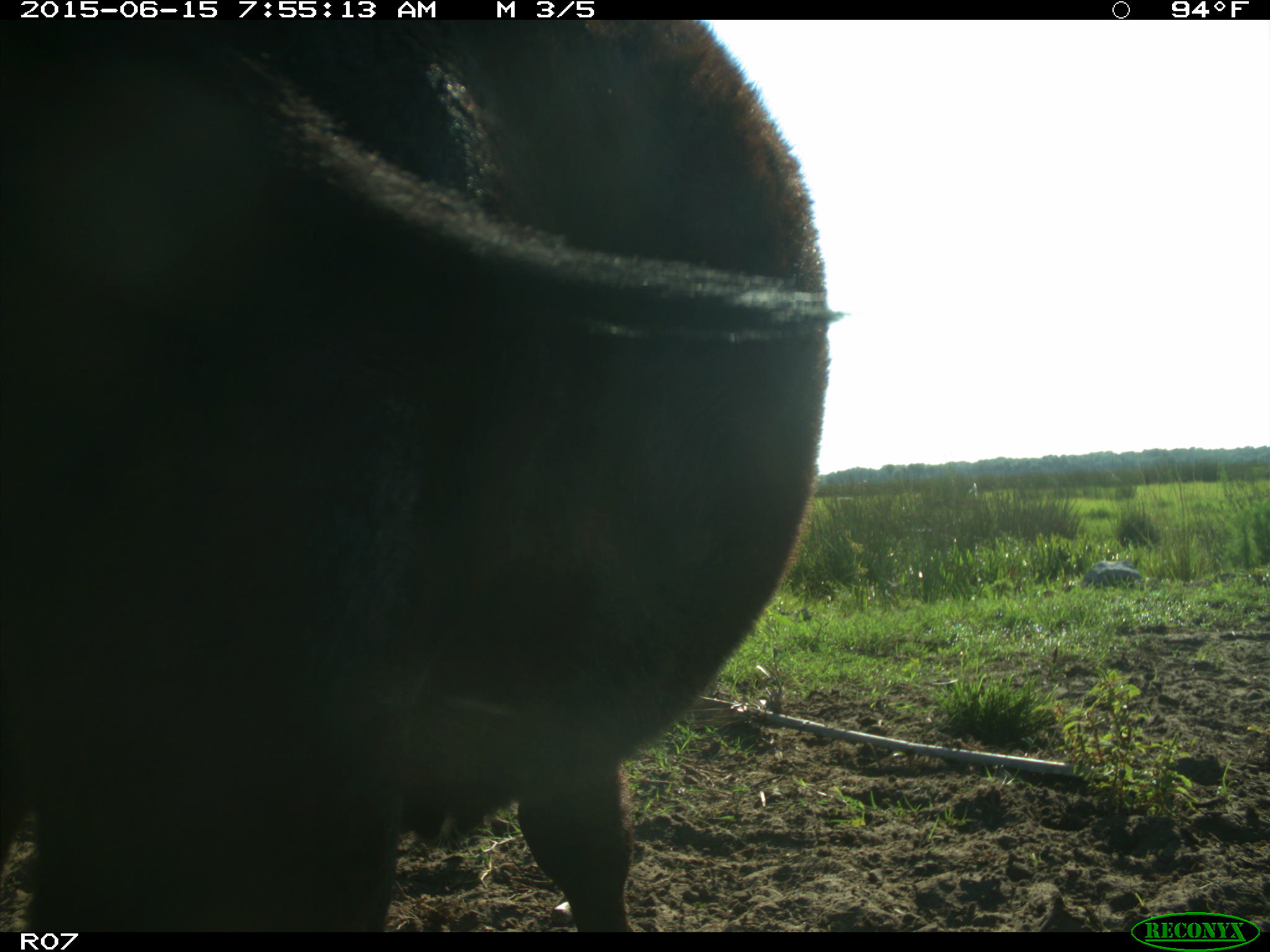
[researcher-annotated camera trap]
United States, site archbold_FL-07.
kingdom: Animalia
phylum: Chordata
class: Mammalia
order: Artiodactyla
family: Bovidae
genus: Bos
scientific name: Bos taurus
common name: domestic cow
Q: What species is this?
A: Bos taurus (domestic cow).